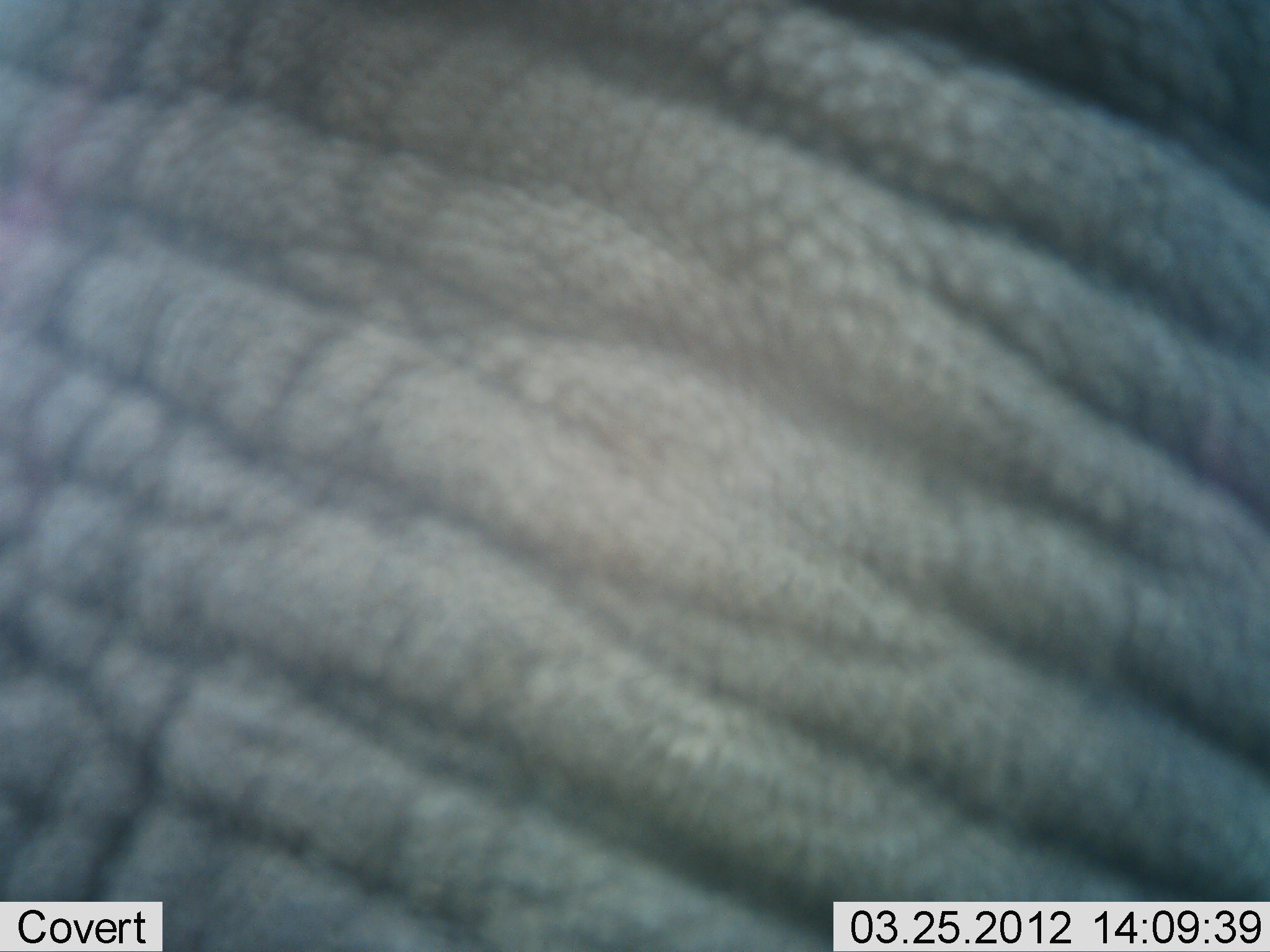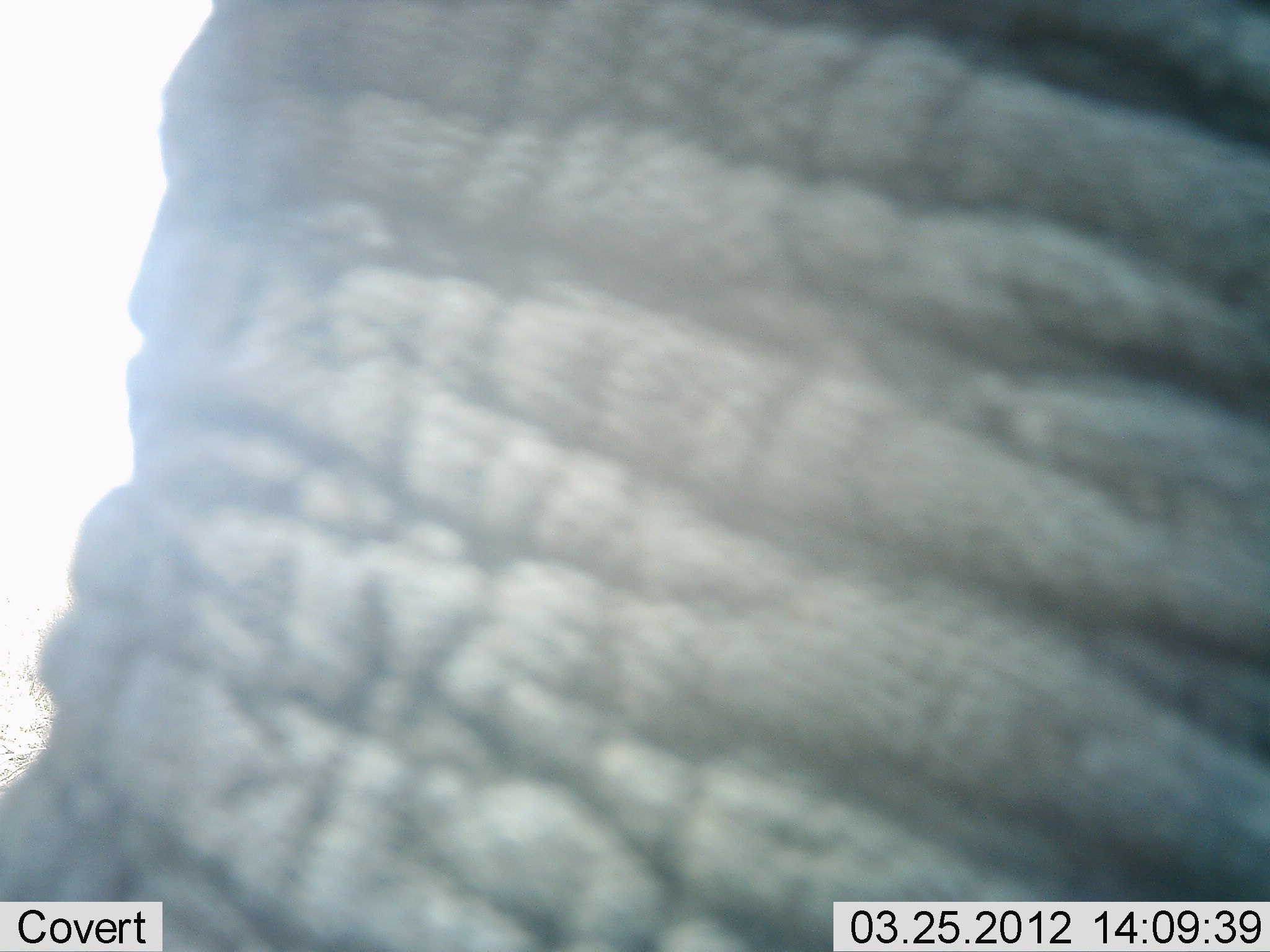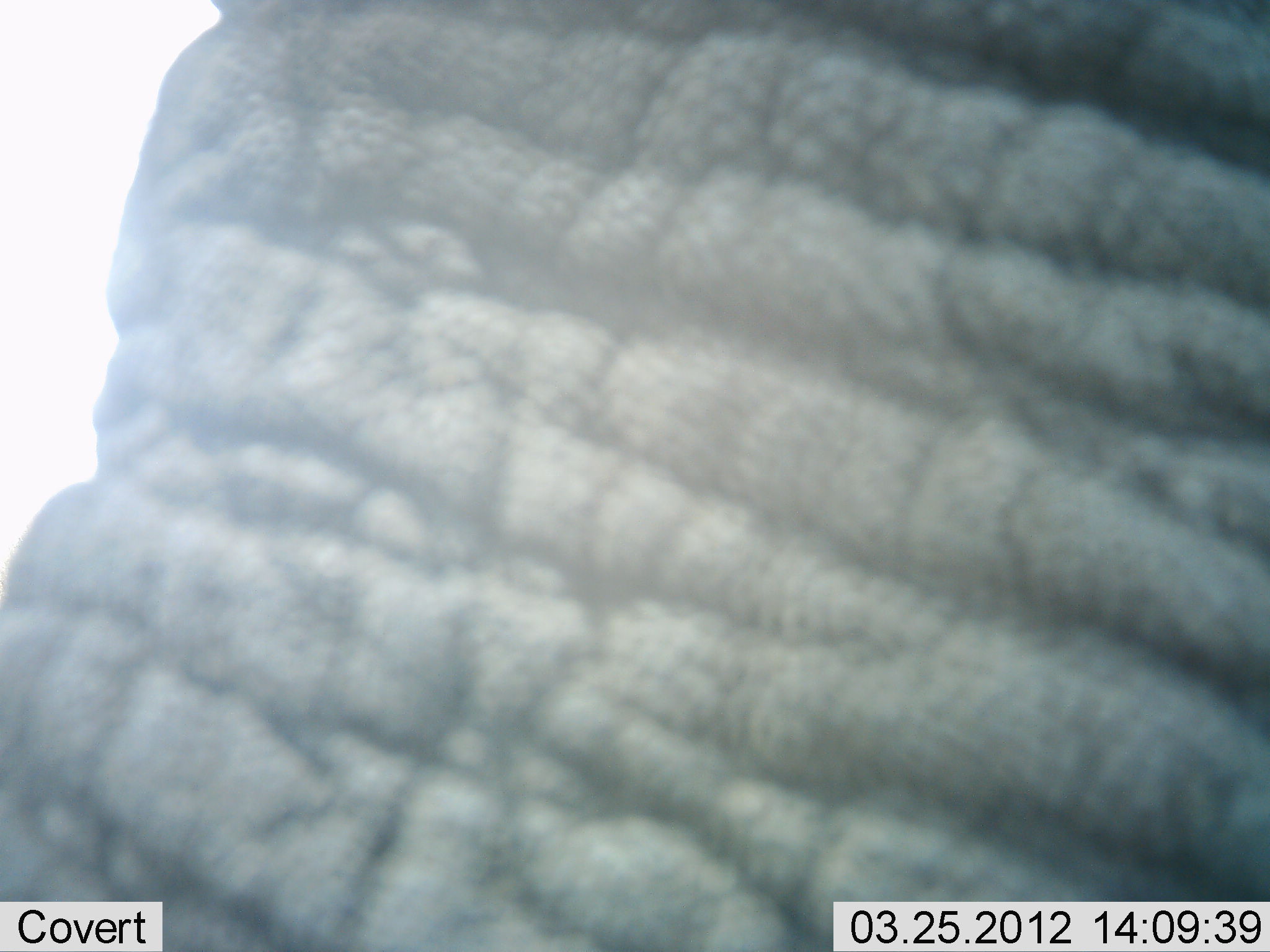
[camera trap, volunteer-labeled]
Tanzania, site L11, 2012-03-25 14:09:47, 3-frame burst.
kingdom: Animalia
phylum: Chordata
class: Mammalia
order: Proboscidea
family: Elephantidae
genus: Loxodonta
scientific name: Loxodonta africana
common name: african bush elephant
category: elephant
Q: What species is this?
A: Elephant (african bush elephant) (Loxodonta africana).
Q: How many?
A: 1.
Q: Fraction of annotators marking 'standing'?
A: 87%.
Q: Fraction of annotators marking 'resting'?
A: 0%.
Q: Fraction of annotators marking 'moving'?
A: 20%.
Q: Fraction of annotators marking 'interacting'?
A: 0%.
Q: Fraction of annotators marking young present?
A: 0%.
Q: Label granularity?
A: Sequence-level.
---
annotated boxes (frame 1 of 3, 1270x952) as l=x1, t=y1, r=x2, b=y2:
animal: l=0, t=2, r=1269, b=949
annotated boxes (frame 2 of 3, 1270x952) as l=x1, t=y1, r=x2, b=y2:
animal: l=5, t=2, r=1269, b=949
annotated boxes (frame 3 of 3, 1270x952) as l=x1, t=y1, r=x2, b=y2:
animal: l=0, t=2, r=1269, b=950